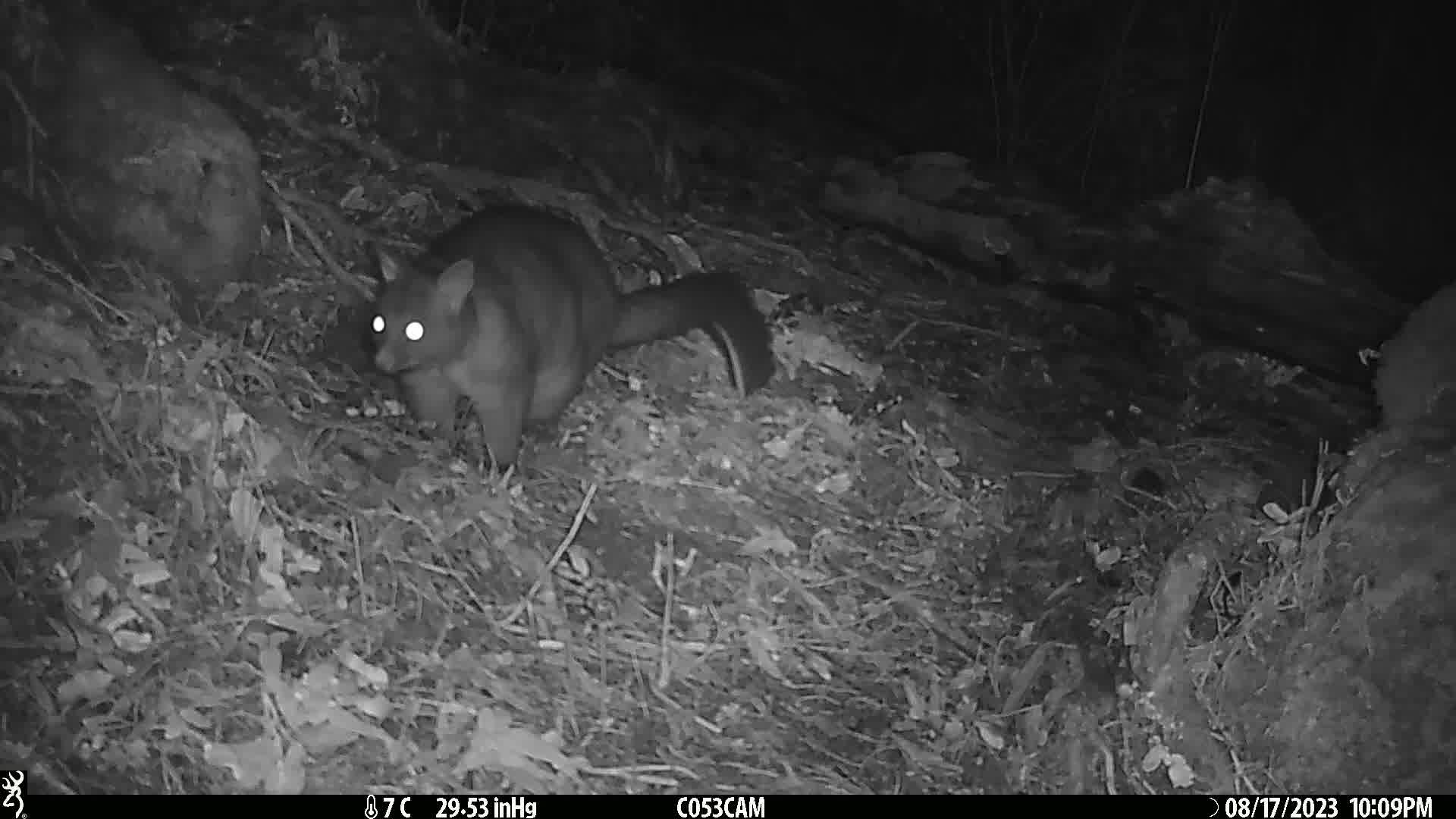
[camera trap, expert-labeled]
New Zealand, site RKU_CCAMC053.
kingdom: Animalia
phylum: Chordata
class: Mammalia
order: Diprotodontia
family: Phalangeridae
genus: Trichosurus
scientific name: Trichosurus vulpecula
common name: common brushtail possum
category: possum